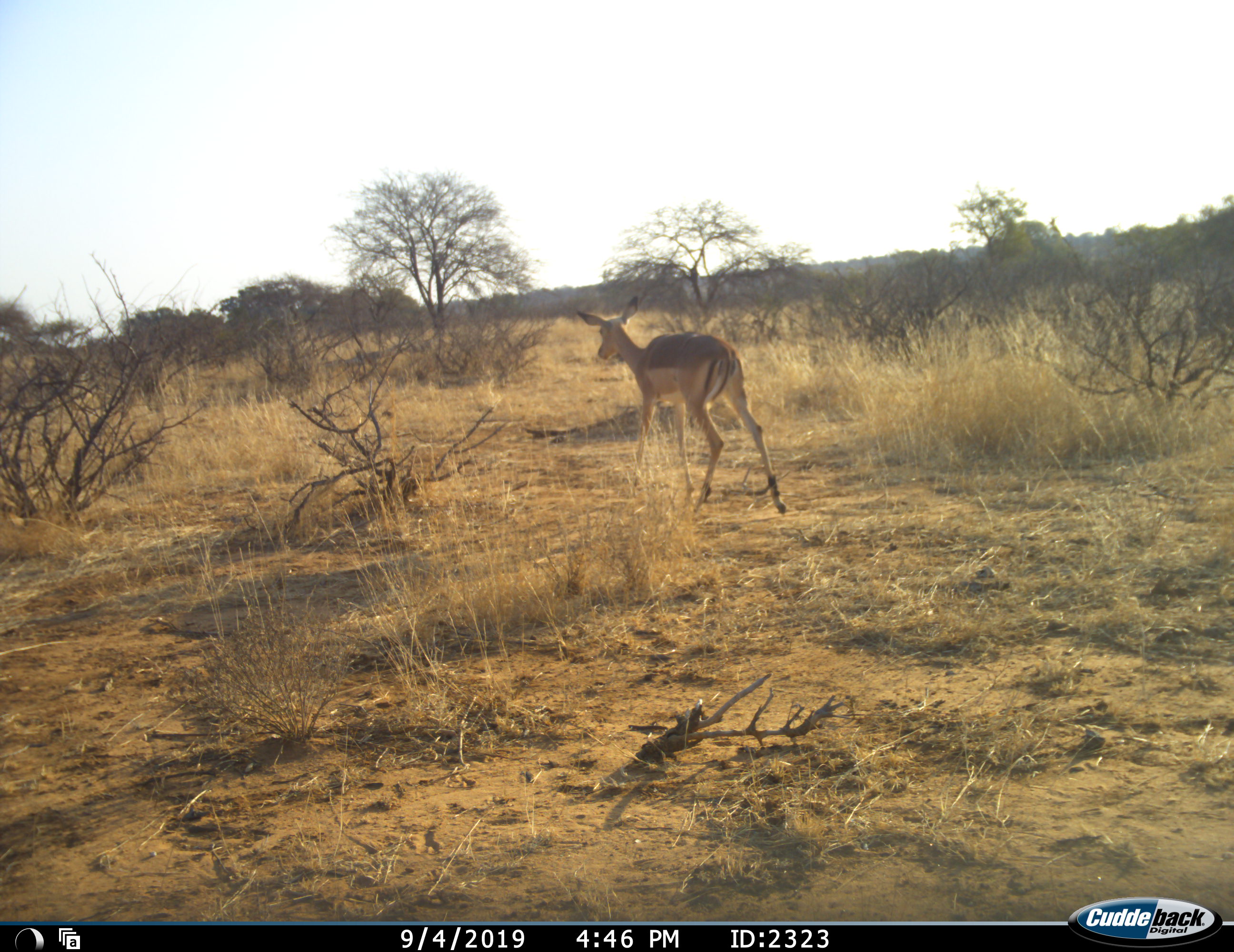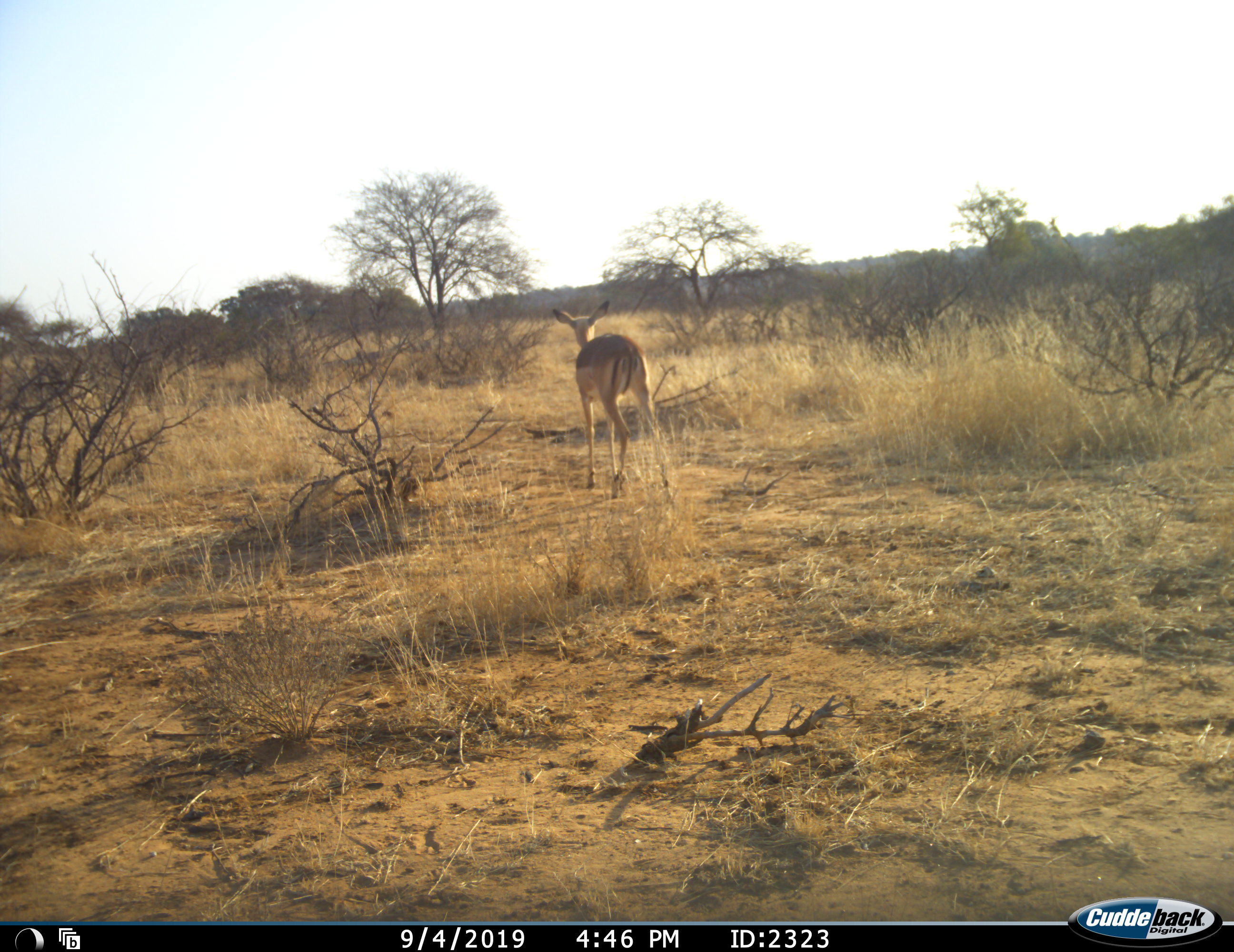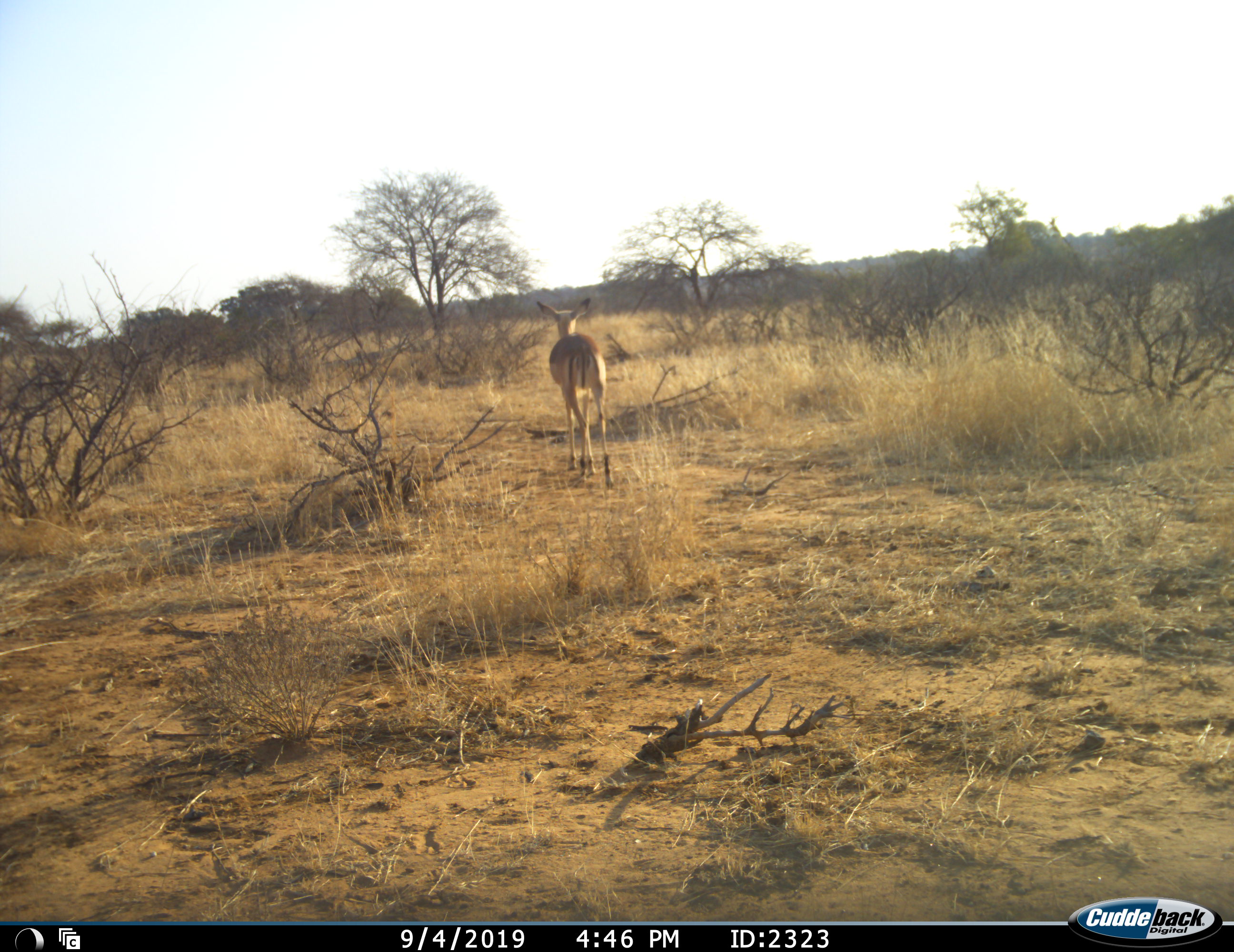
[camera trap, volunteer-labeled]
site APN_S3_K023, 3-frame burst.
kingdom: Animalia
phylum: Chordata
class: Mammalia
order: Artiodactyla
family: Bovidae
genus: Aepyceros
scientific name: Aepyceros melampus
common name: impala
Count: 1.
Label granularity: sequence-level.